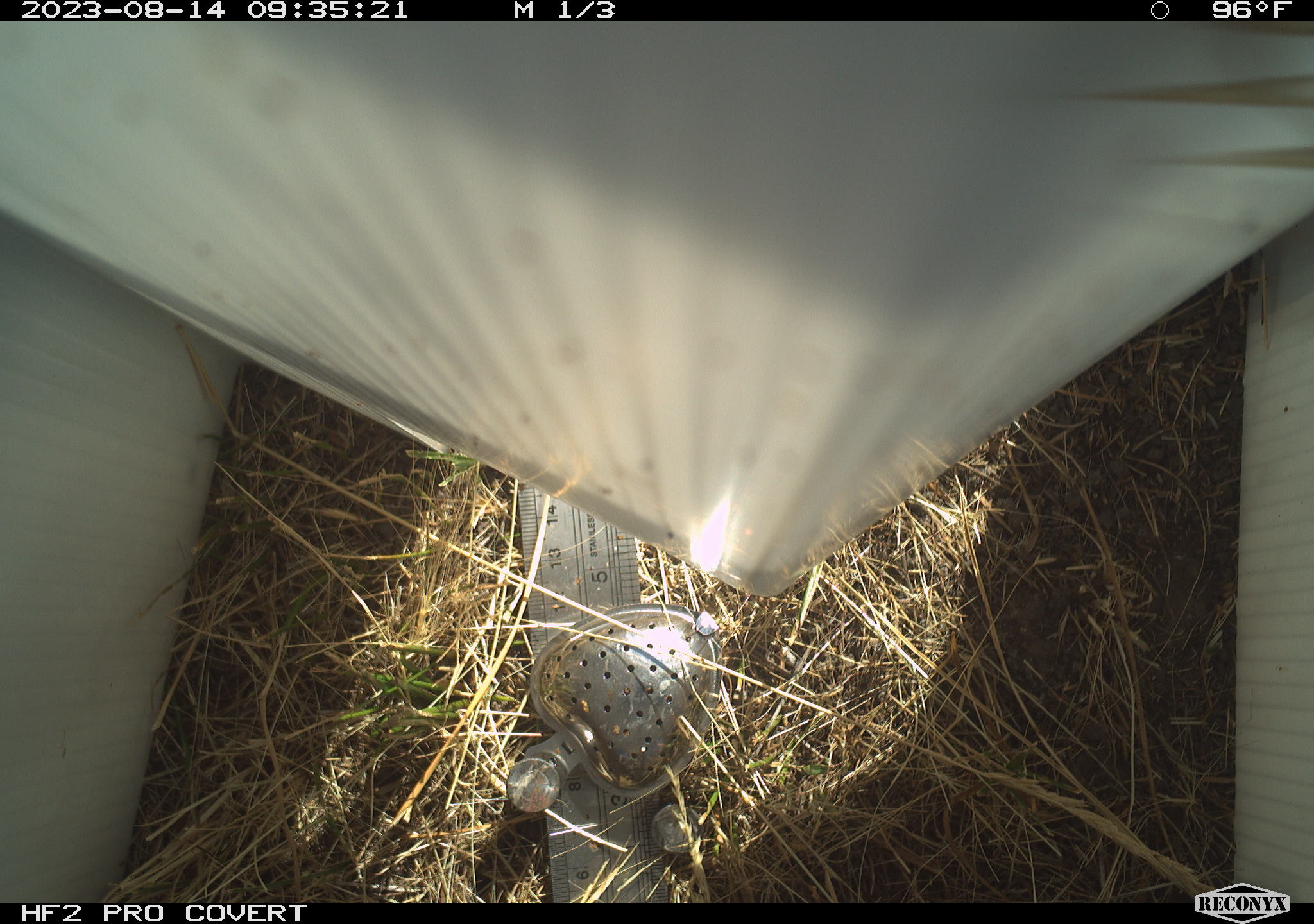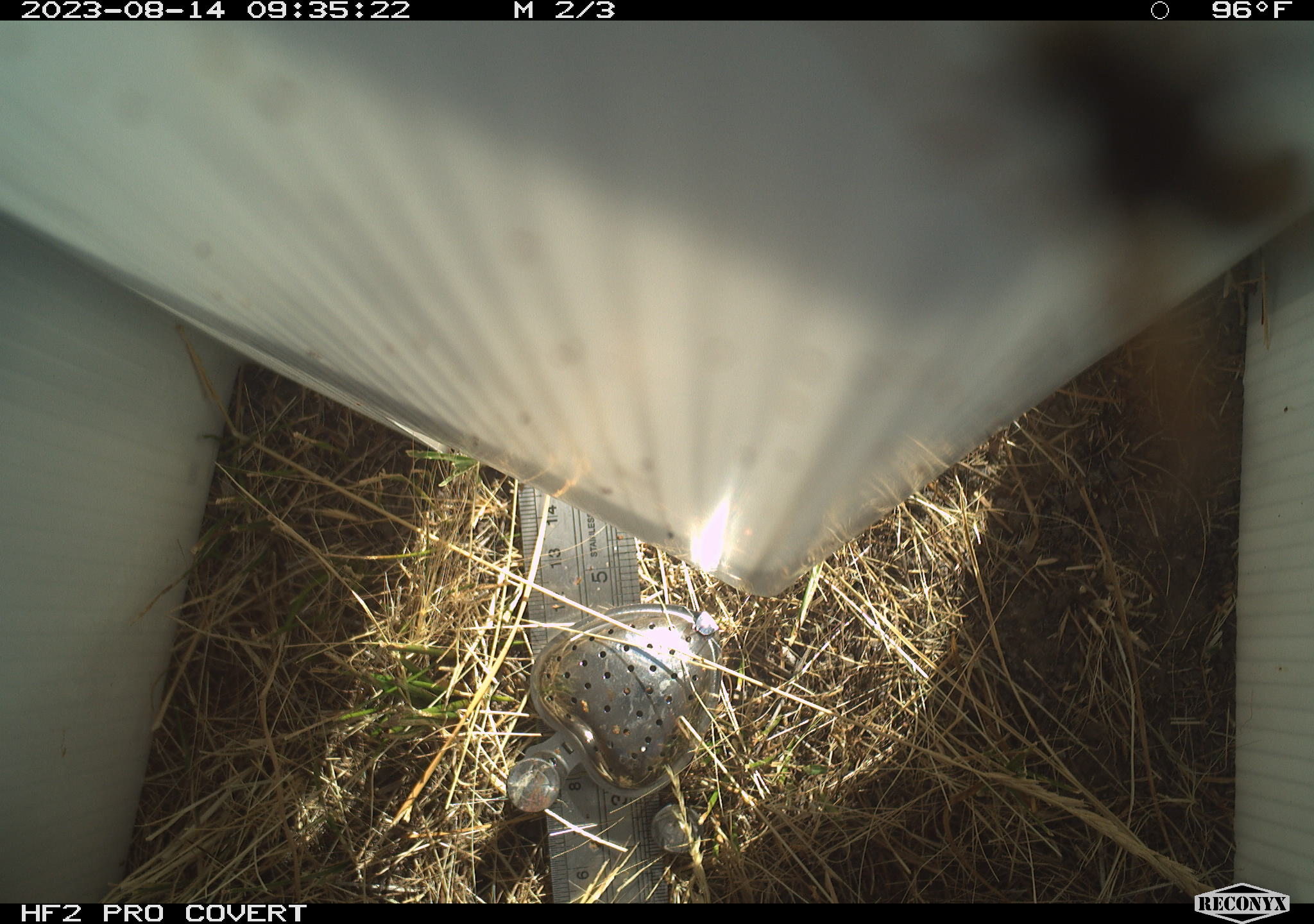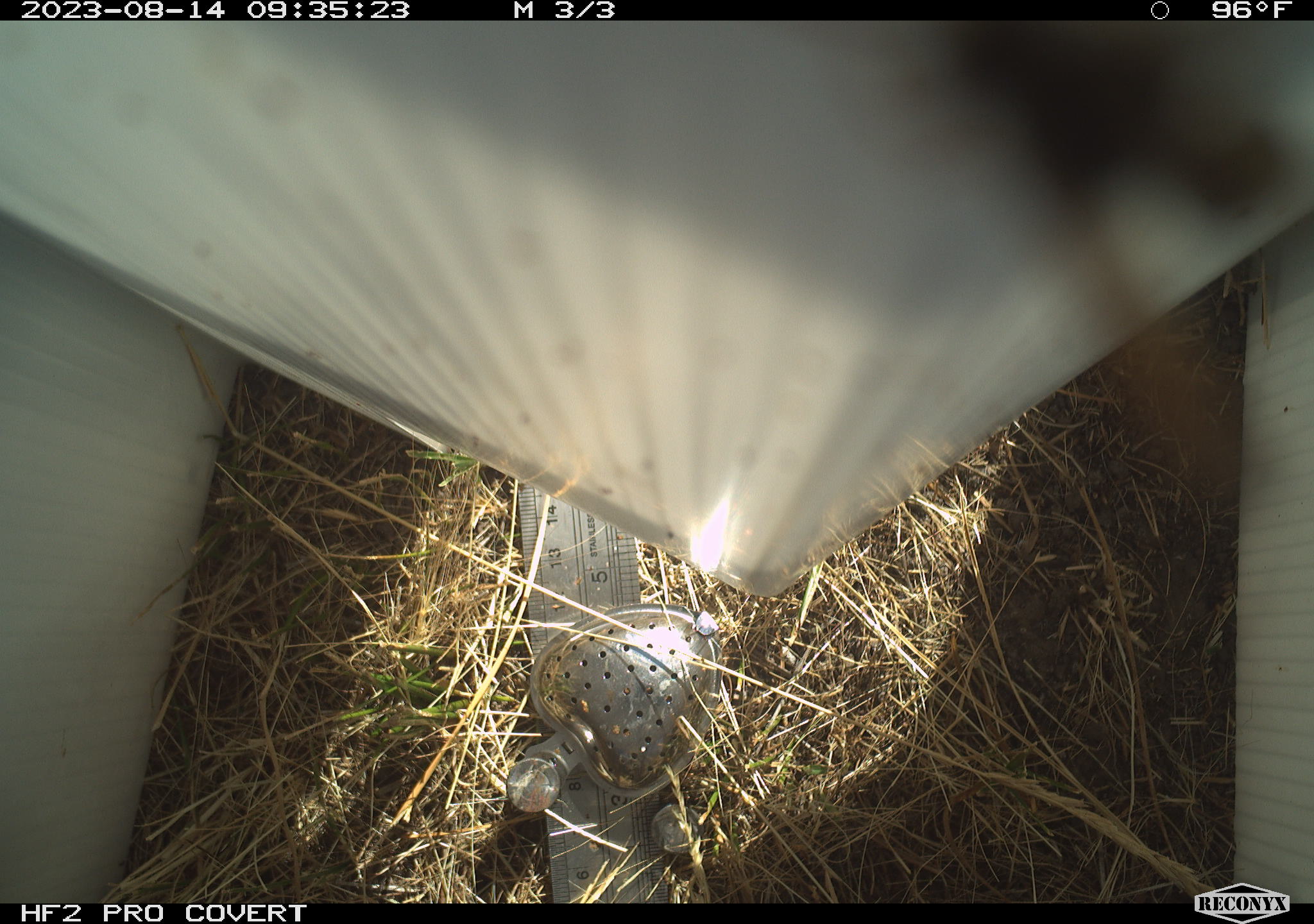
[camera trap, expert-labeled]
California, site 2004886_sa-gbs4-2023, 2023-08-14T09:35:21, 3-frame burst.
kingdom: Animalia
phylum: Arthropoda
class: Insecta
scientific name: Insecta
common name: insect